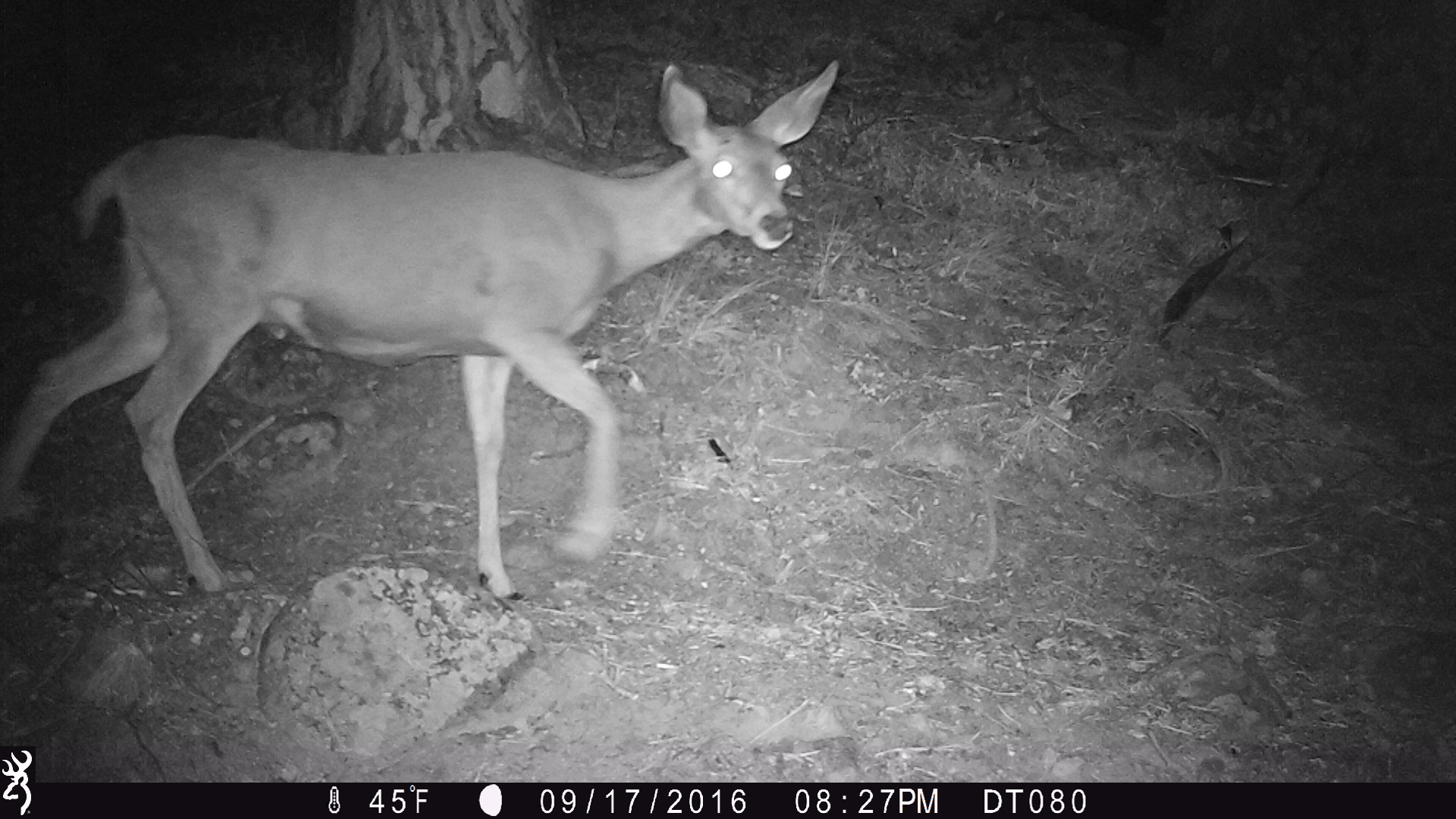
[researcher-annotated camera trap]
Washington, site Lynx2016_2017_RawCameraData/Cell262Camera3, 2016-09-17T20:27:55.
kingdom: Animalia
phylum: Chordata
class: Mammalia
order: Artiodactyla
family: Cervidae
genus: Odocoileus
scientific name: Odocoileus hemionus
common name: mule deer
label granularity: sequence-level